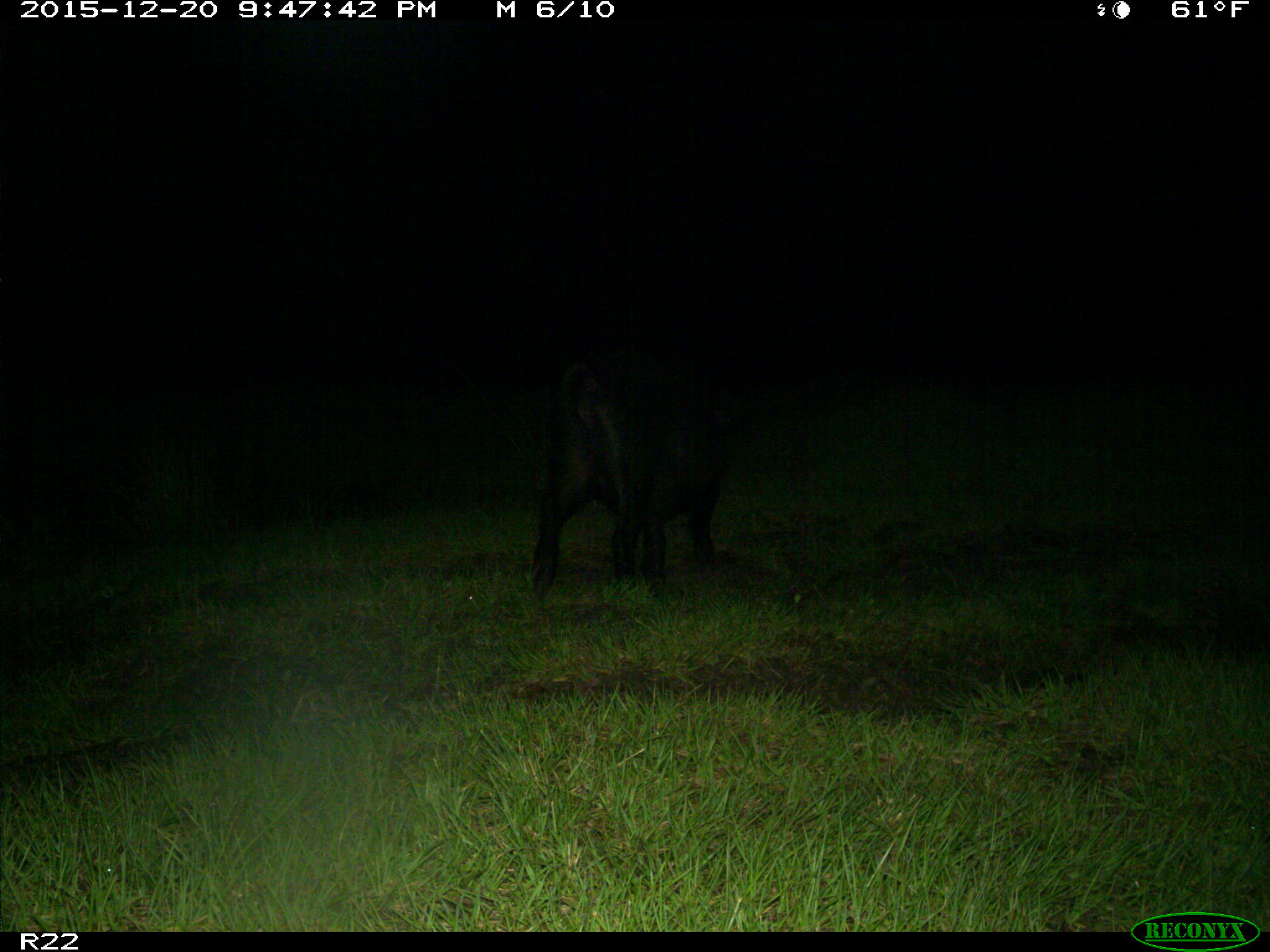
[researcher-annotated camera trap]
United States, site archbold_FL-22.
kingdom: Animalia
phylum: Chordata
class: Mammalia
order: Artiodactyla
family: Suidae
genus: Sus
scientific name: Sus scrofa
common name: wild boar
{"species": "Sus scrofa (wild boar)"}